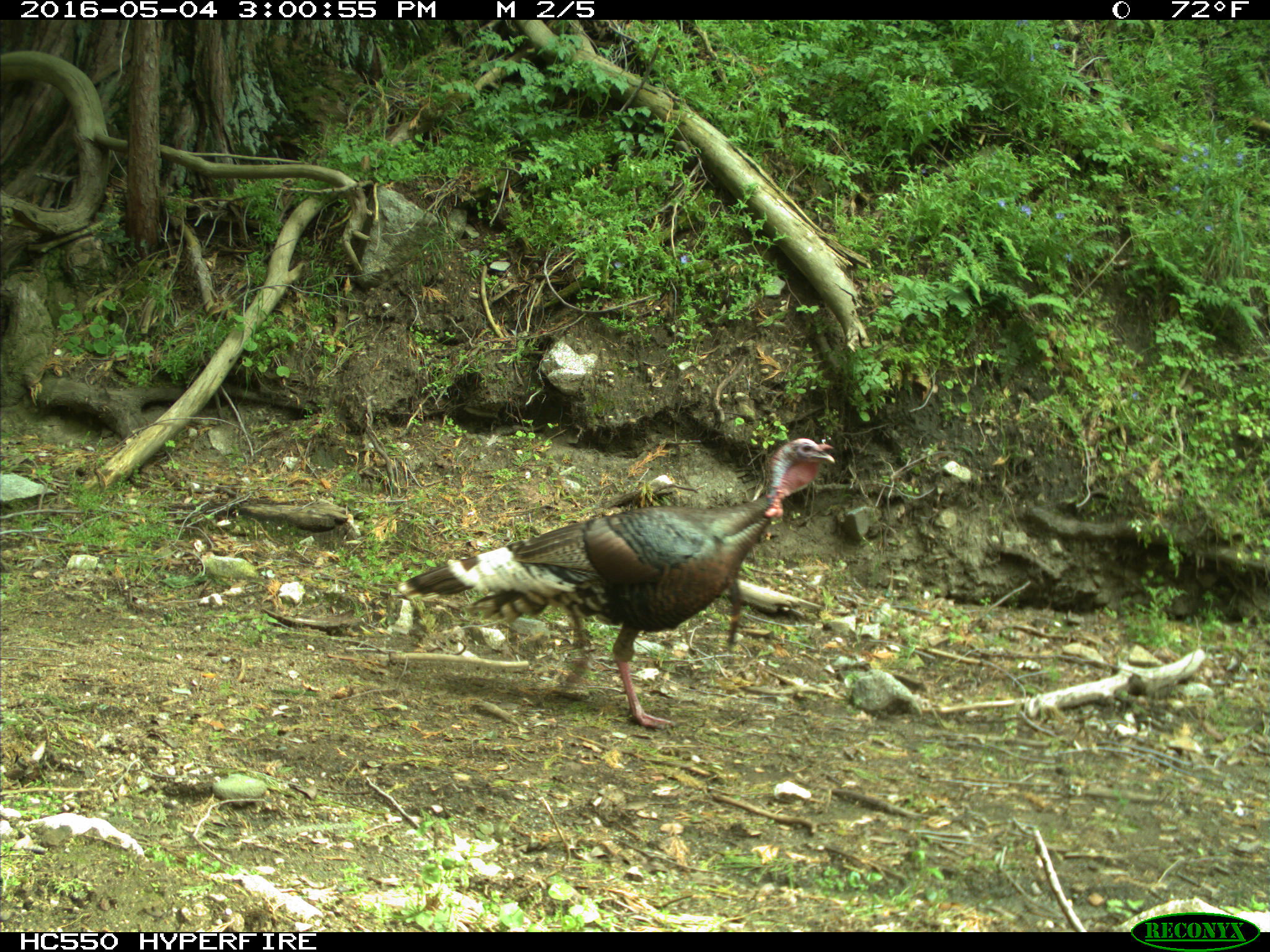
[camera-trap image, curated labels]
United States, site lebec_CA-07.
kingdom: Animalia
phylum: Chordata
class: Aves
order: Galliformes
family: Phasianidae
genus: Meleagris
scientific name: Meleagris gallopavo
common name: wild turkey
Meleagris gallopavo (wild turkey).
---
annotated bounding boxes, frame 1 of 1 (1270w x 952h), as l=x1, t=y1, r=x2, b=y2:
animal: l=396, t=438, r=837, b=732